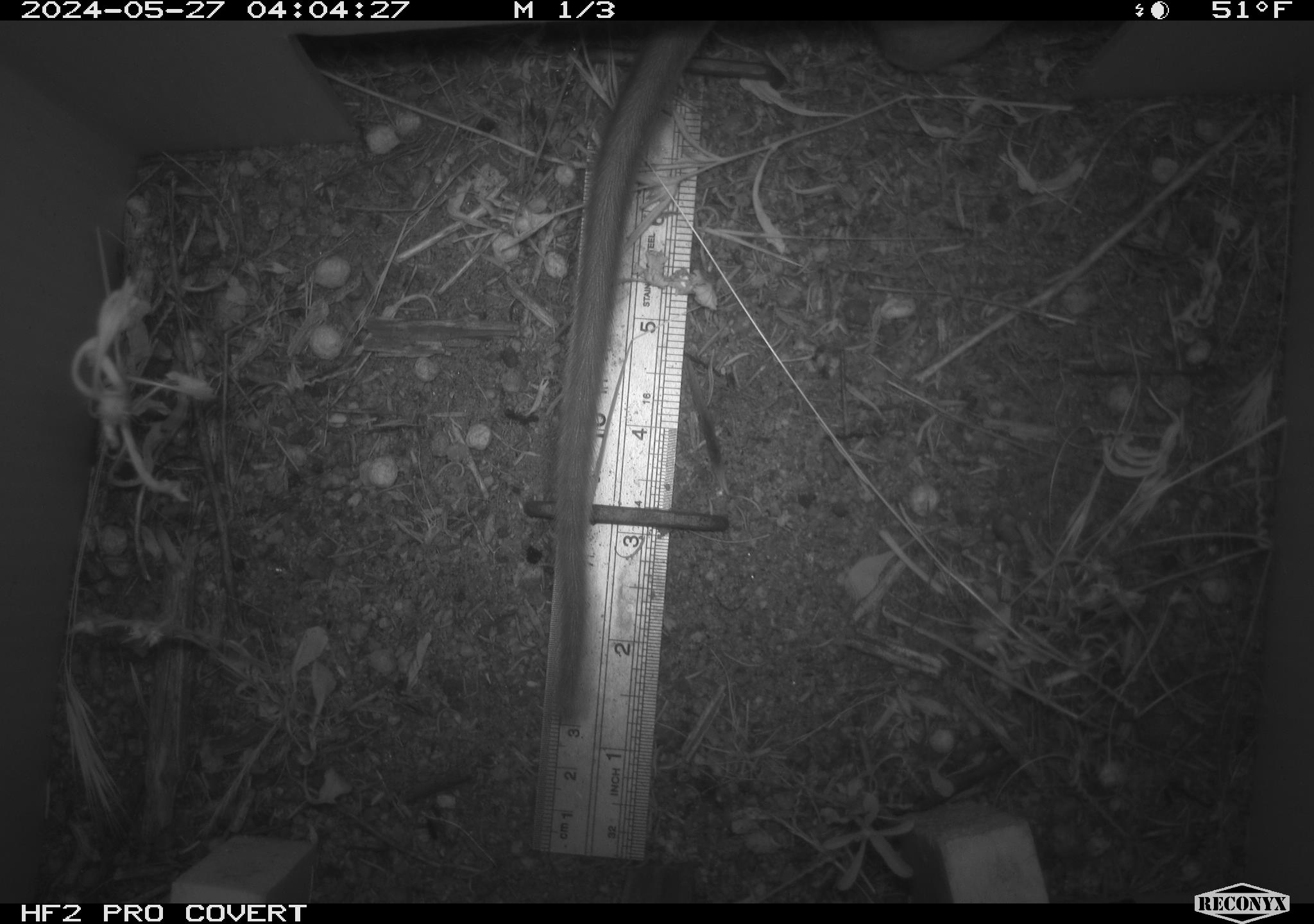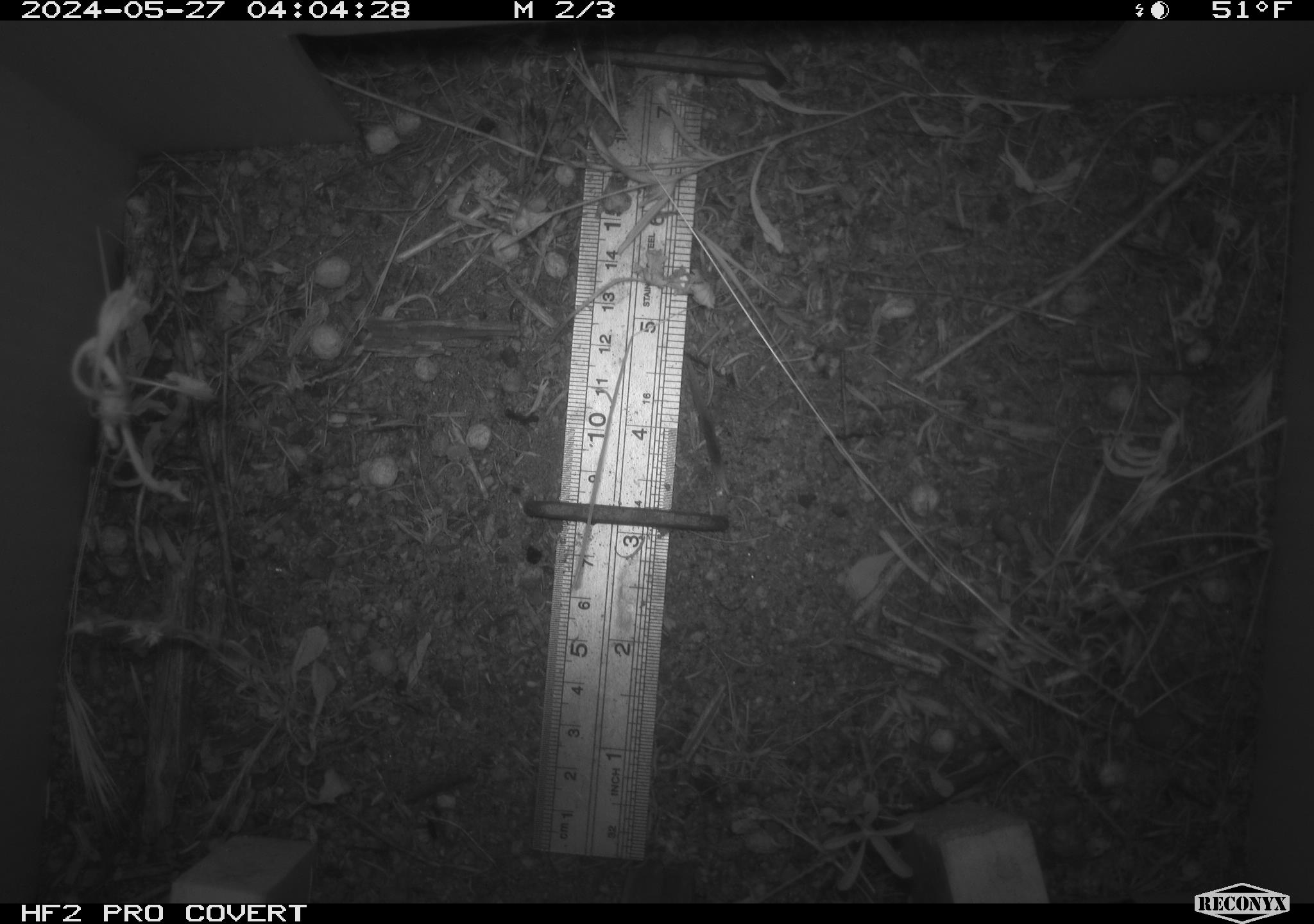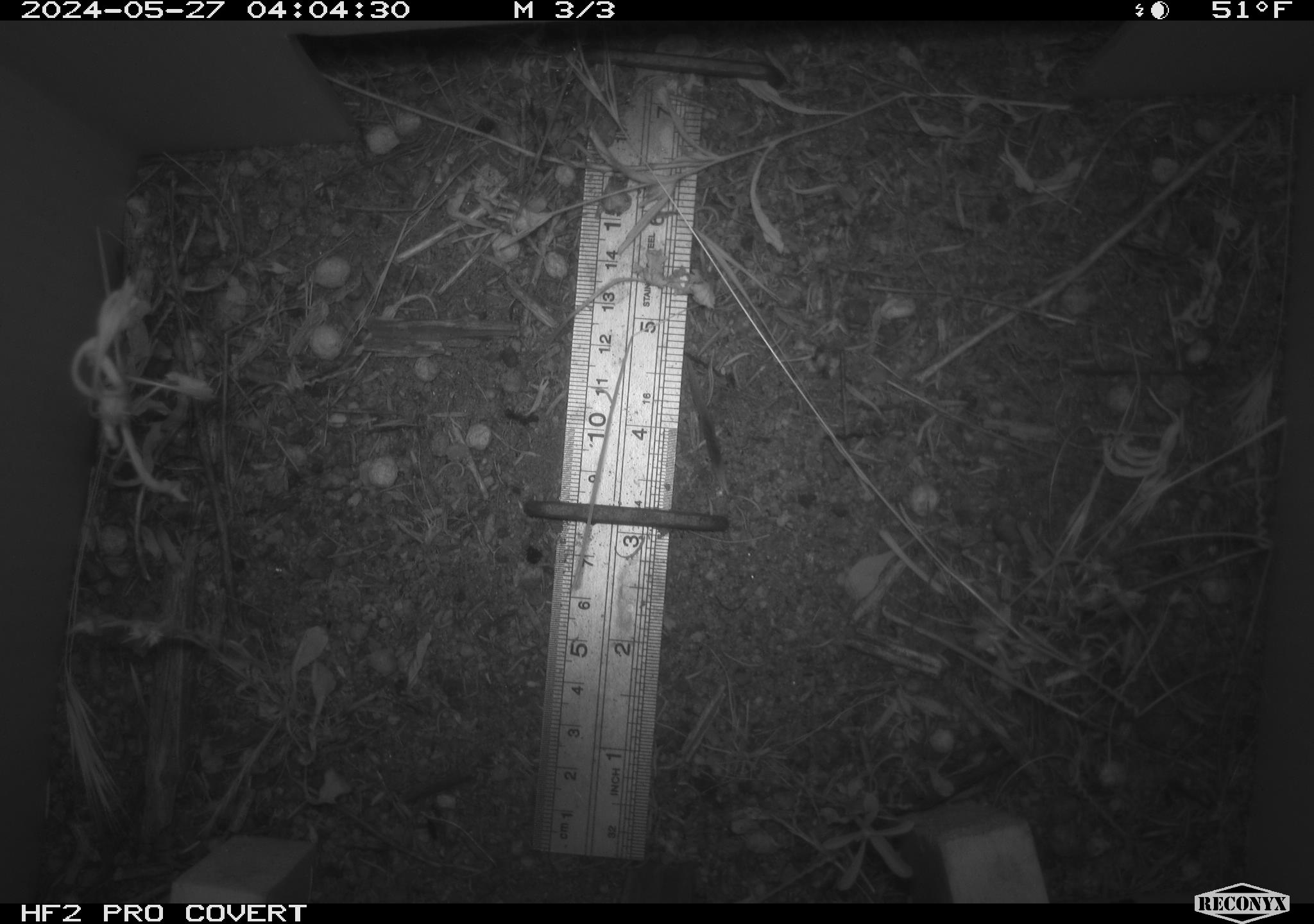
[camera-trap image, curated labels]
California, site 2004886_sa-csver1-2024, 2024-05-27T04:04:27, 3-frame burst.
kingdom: Animalia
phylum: Chordata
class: Mammalia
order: Rodentia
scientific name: Rodentia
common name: rodent